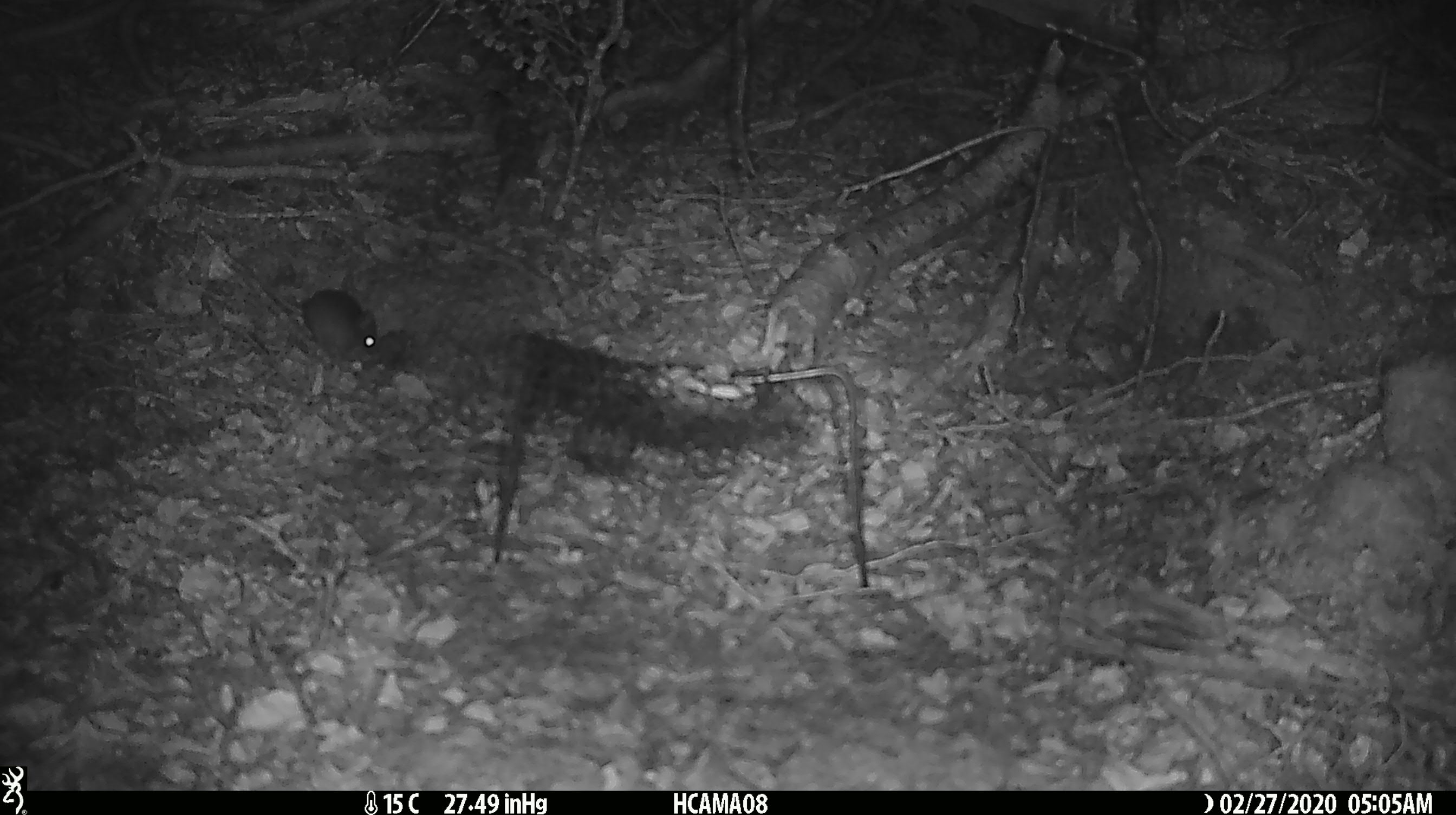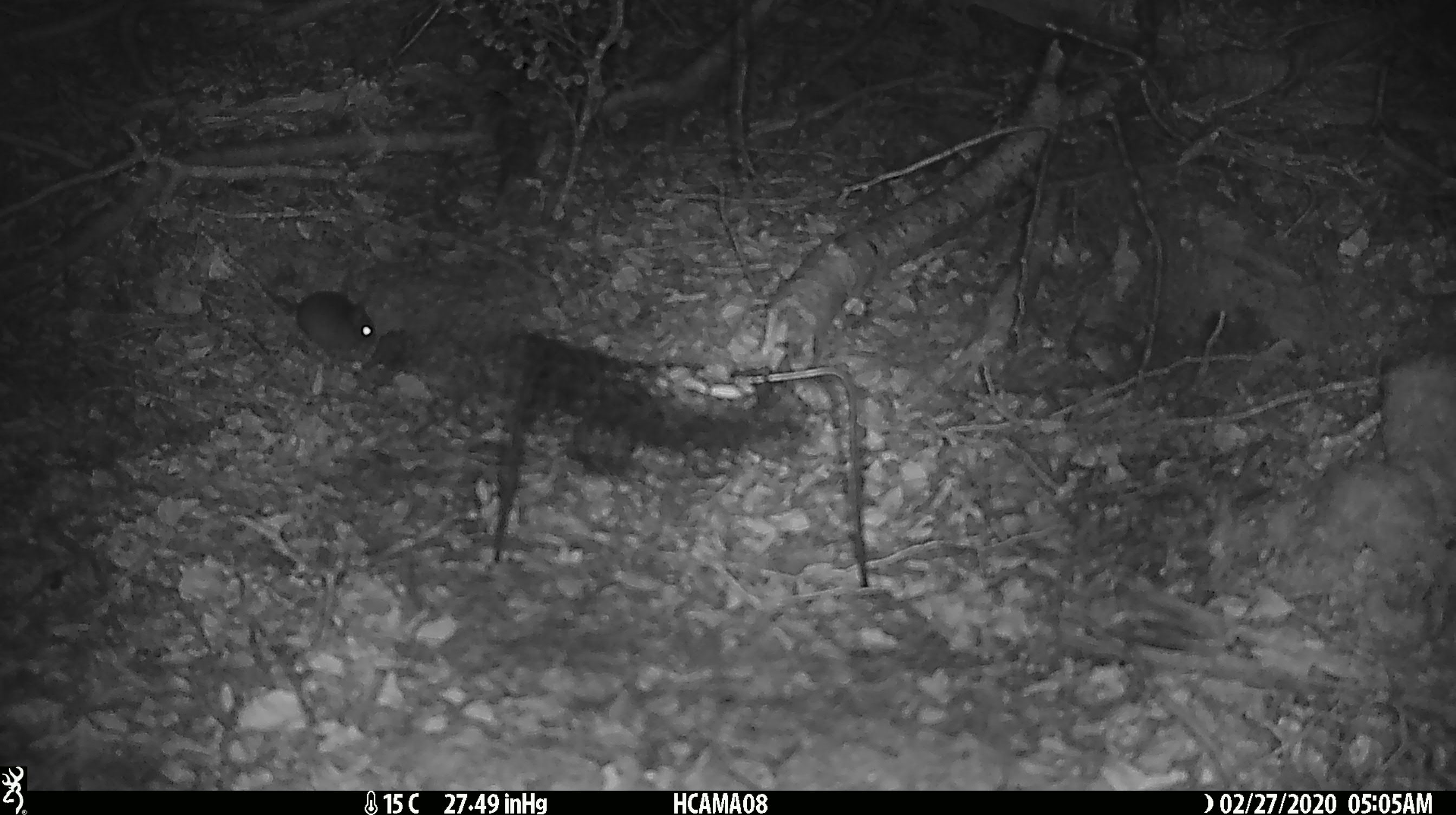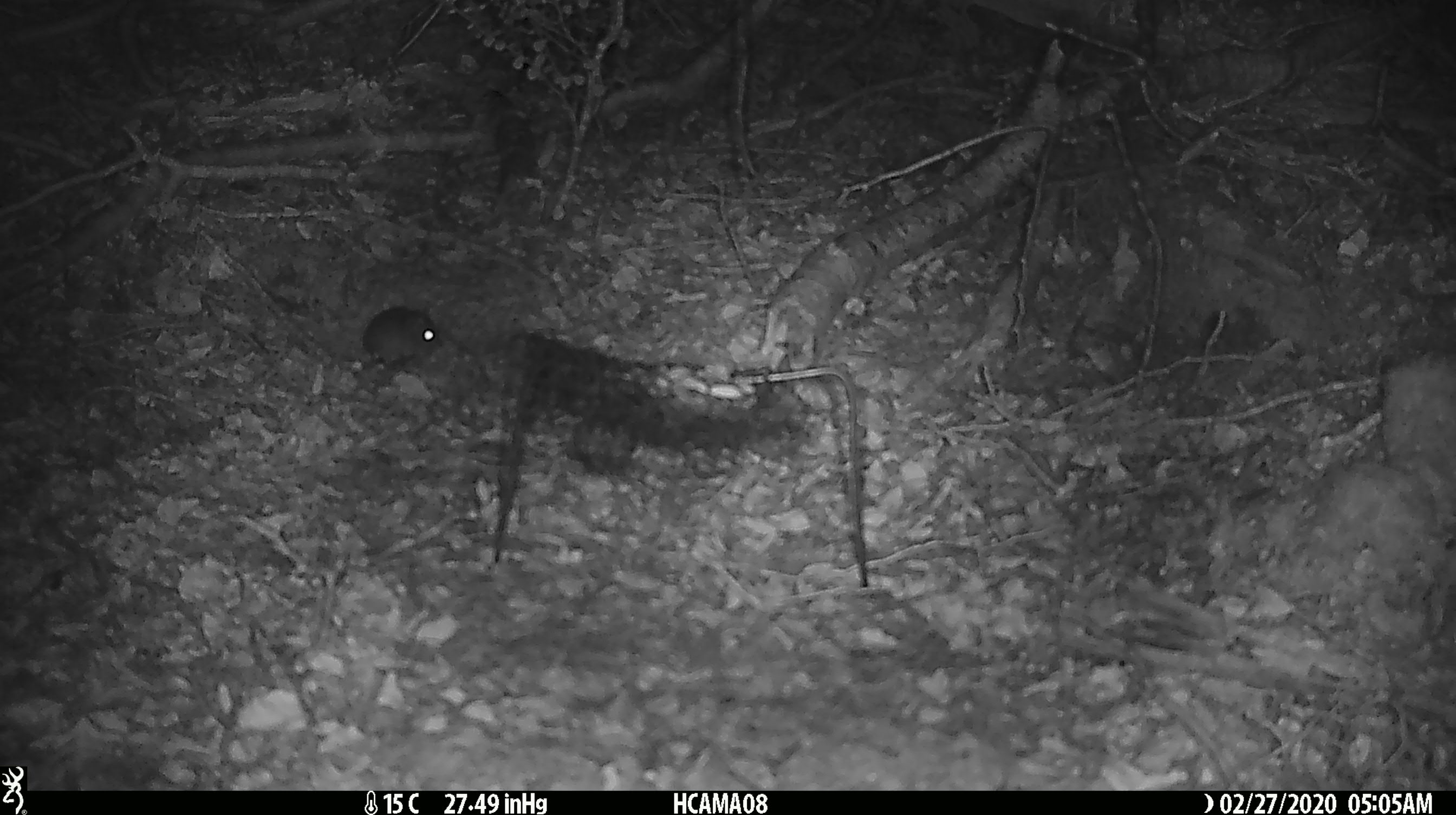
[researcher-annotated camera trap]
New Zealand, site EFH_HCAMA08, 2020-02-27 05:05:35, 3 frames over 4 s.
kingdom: Animalia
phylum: Chordata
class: Mammalia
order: Rodentia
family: Muridae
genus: Mus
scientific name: Mus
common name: mouse